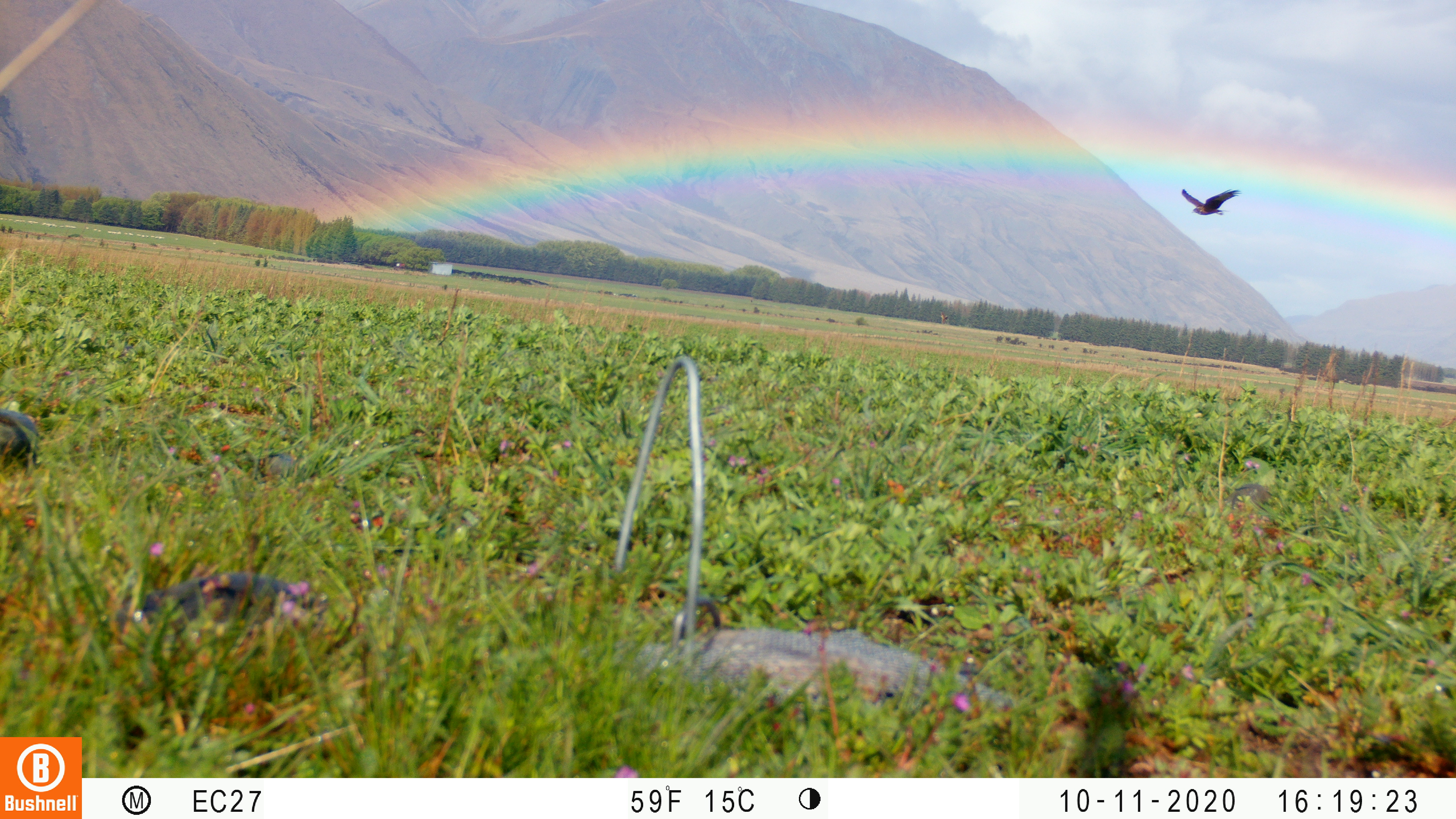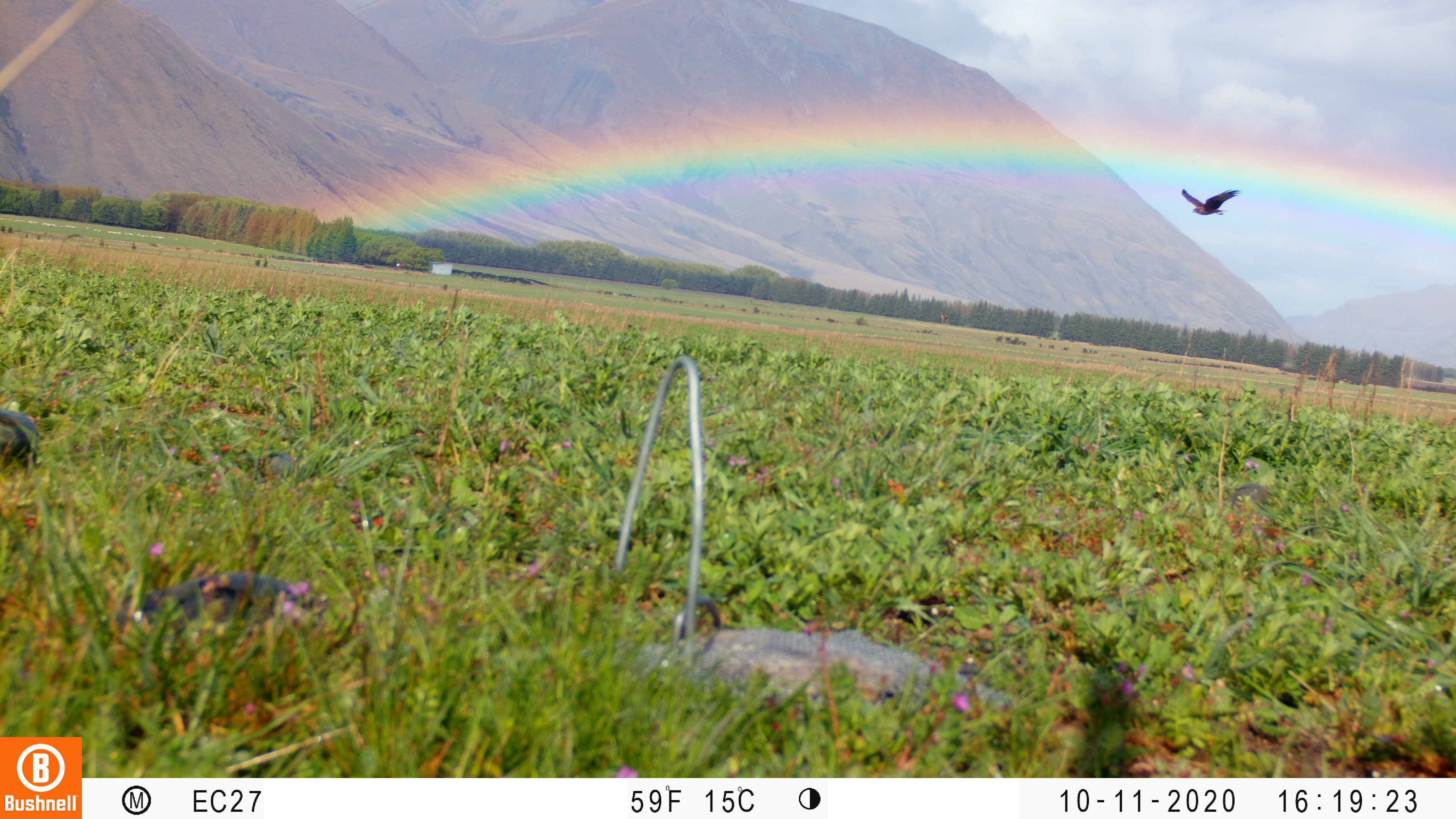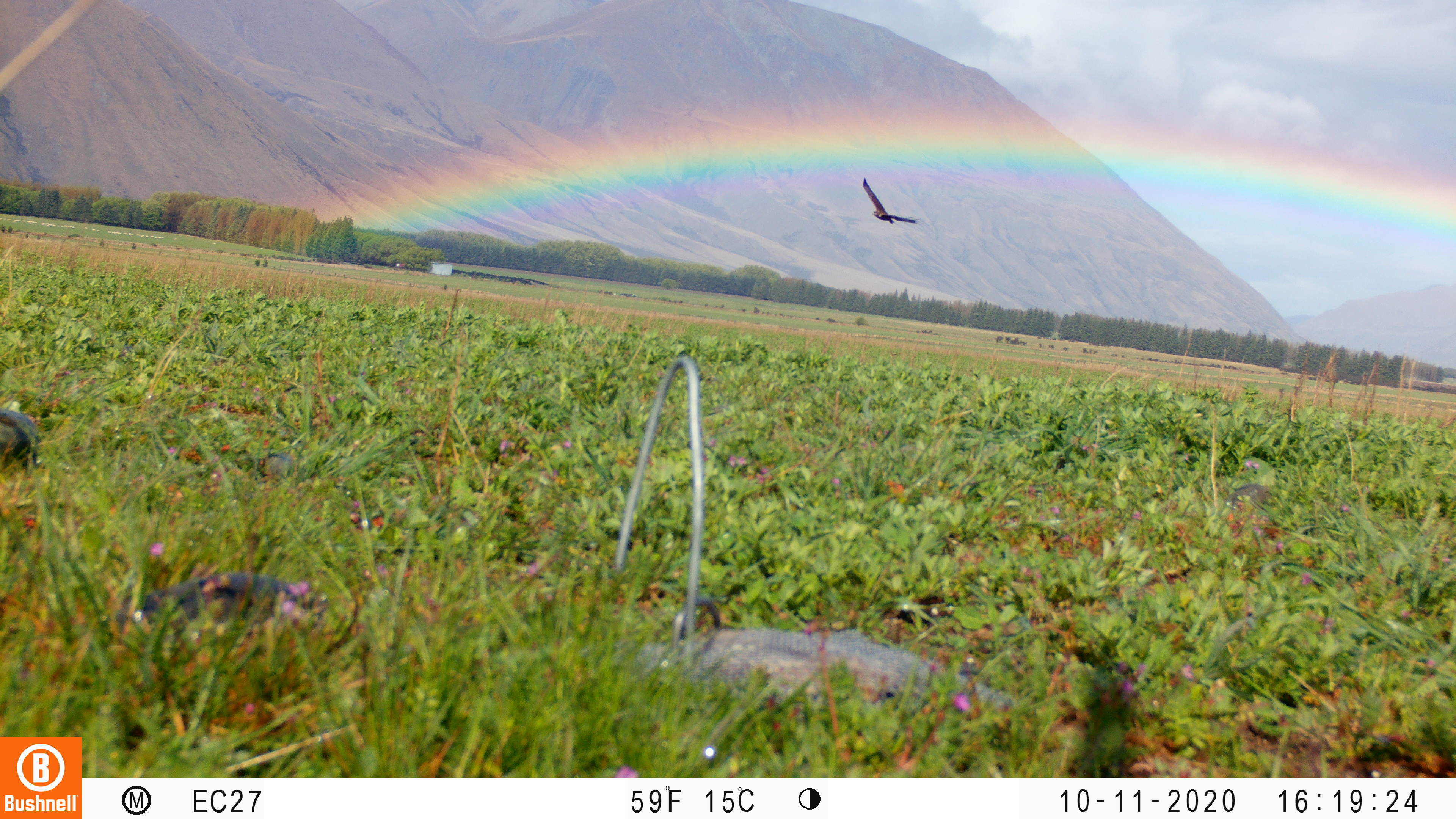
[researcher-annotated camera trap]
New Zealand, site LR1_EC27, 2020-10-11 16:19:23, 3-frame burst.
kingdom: Animalia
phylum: Chordata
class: Aves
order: Accipitriformes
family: Accipitridae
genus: Circus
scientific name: Circus approximans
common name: swamp harrier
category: harrier